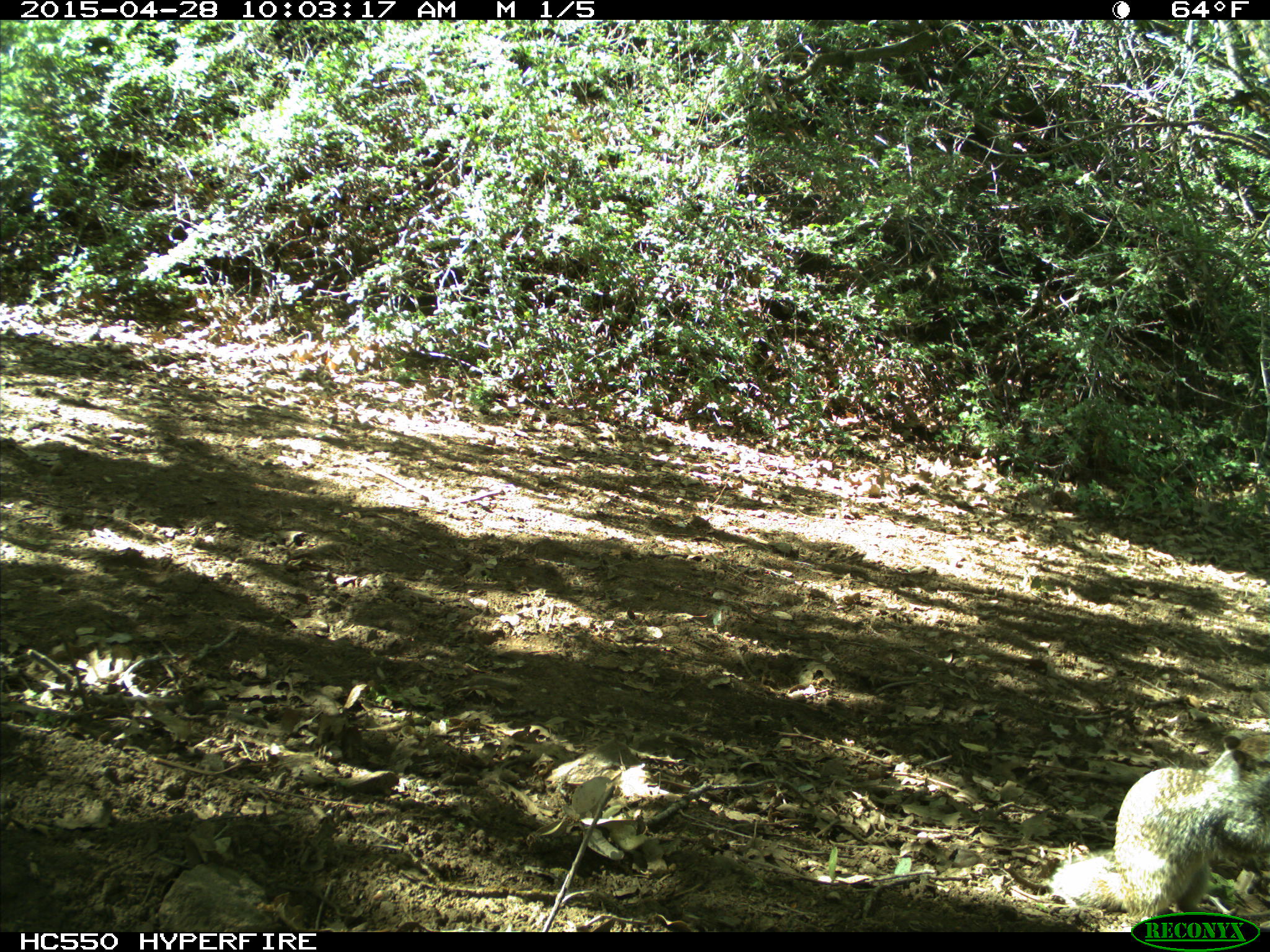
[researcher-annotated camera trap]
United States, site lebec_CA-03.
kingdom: Animalia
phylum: Chordata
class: Mammalia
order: Rodentia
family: Sciuridae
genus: Otospermophilus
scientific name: Otospermophilus beecheyi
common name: california ground squirrel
Otospermophilus beecheyi (california ground squirrel).